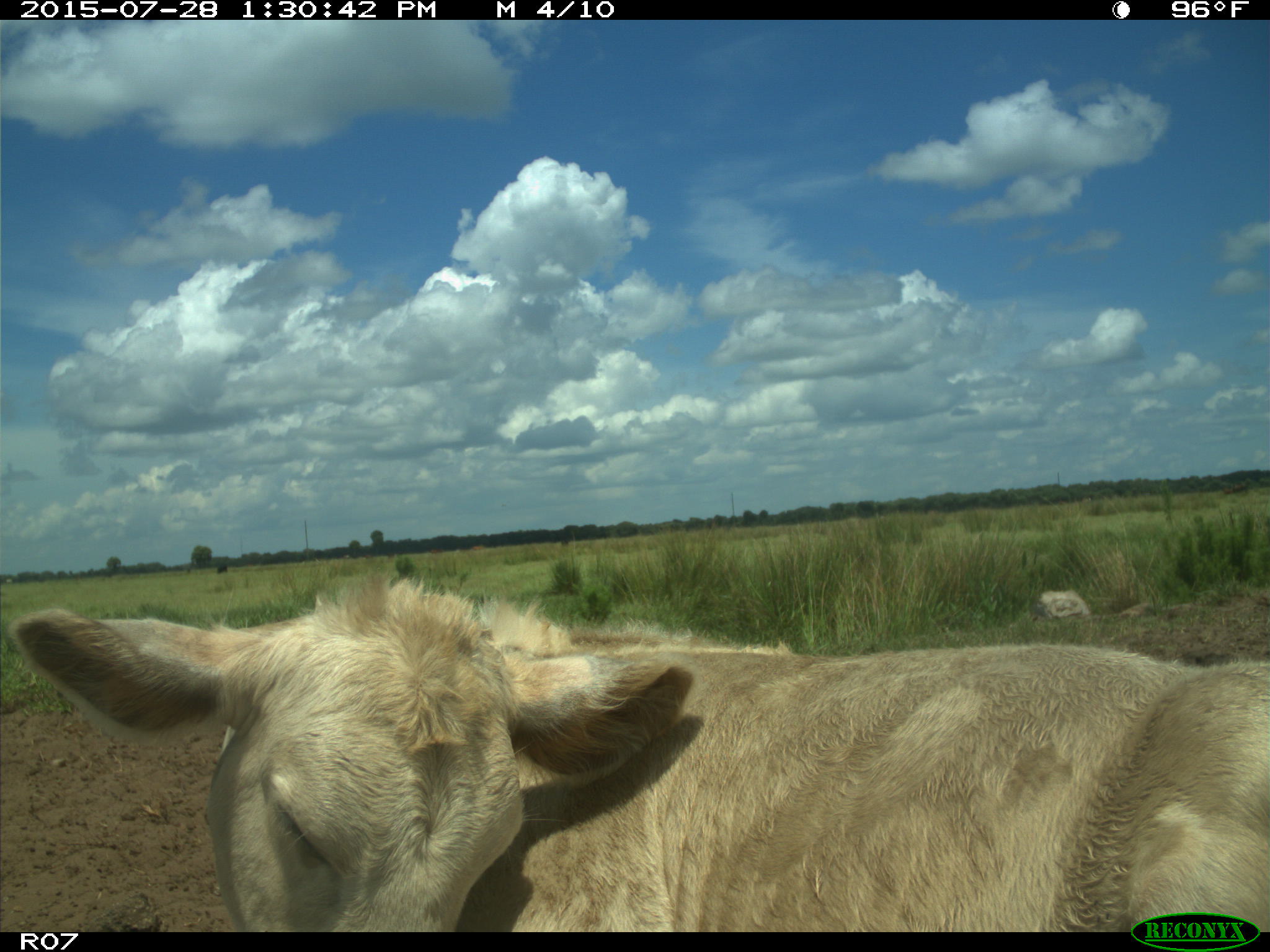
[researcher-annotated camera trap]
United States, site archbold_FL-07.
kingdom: Animalia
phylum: Chordata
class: Mammalia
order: Artiodactyla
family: Bovidae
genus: Bos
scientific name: Bos taurus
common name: domestic cow